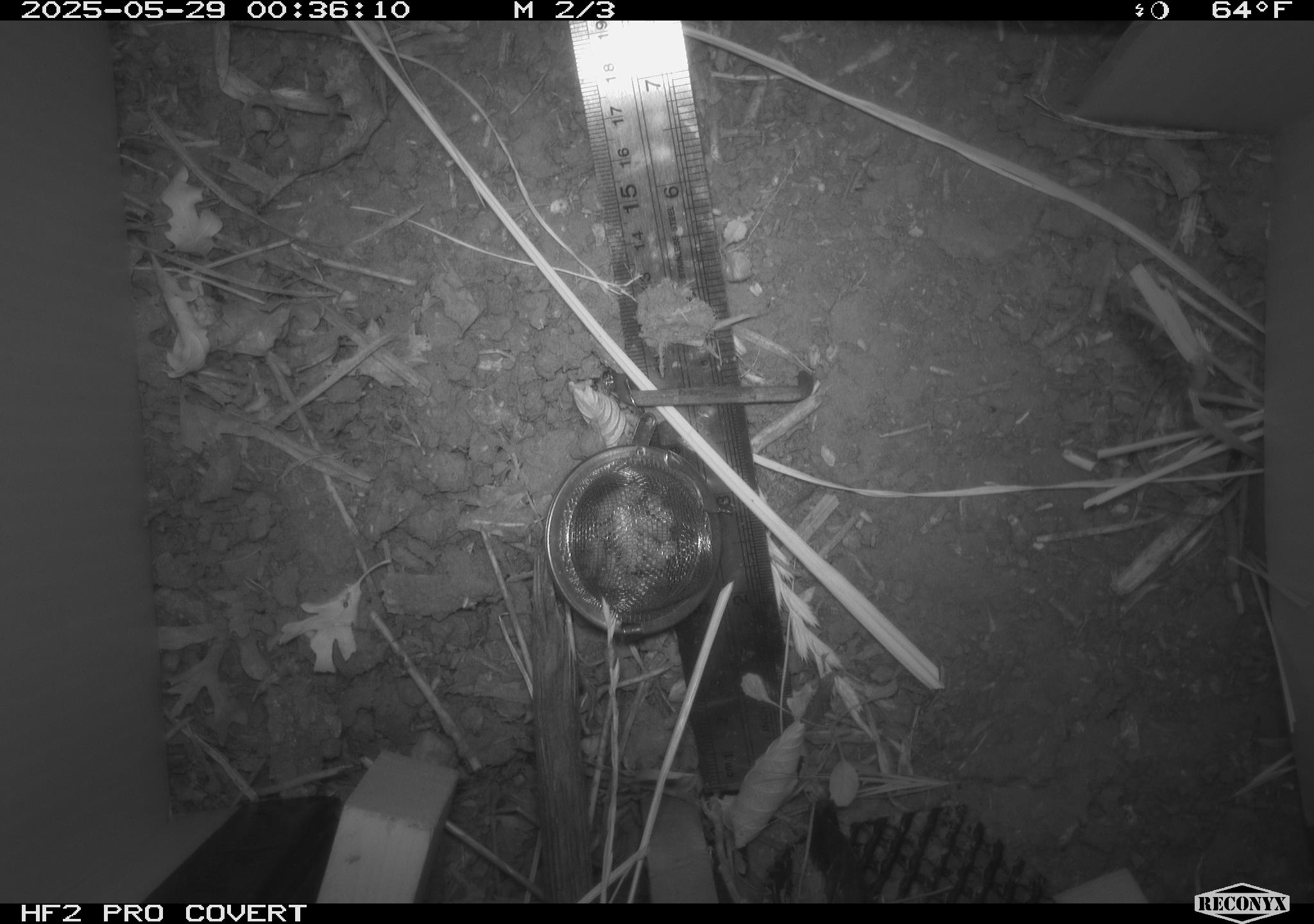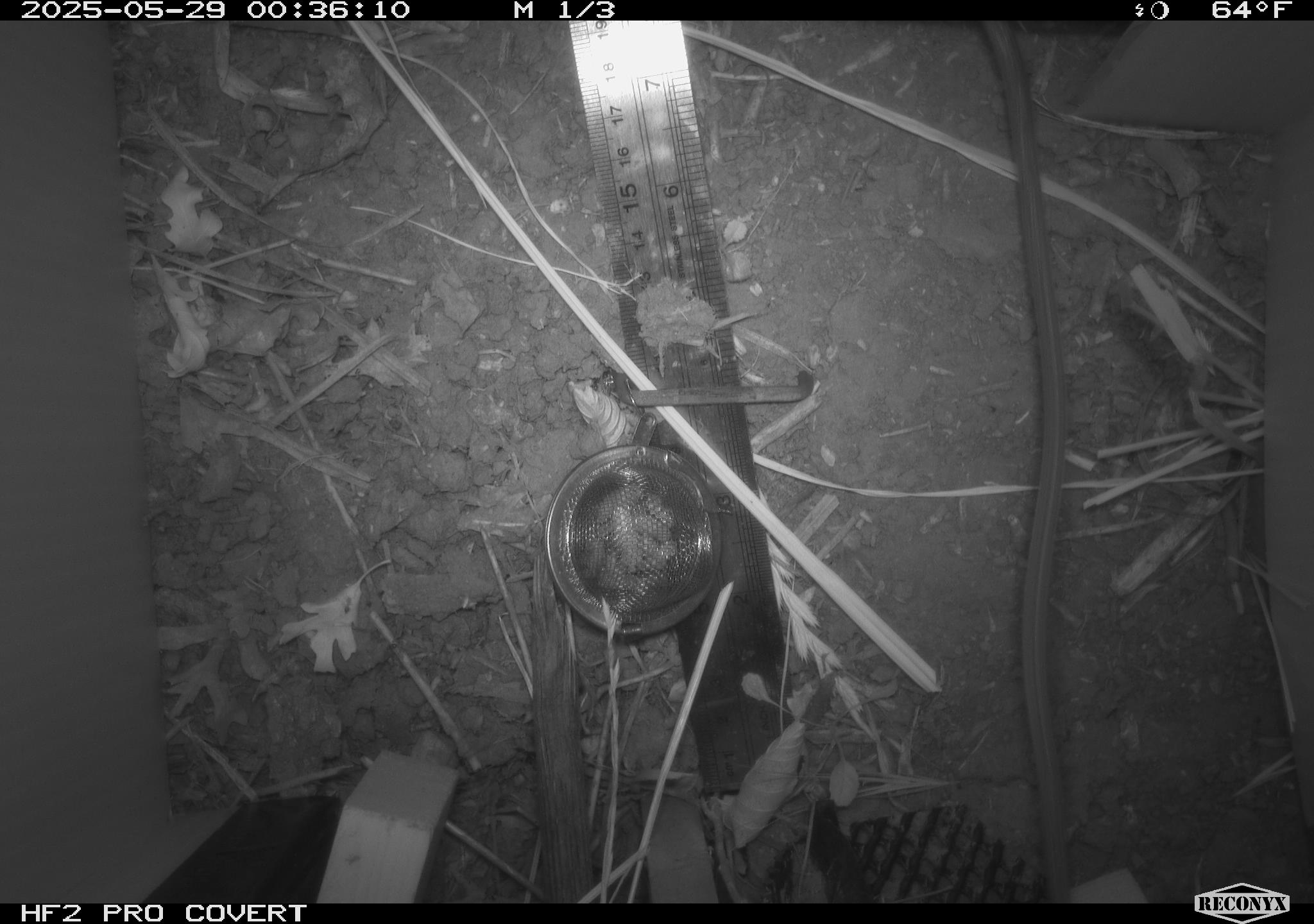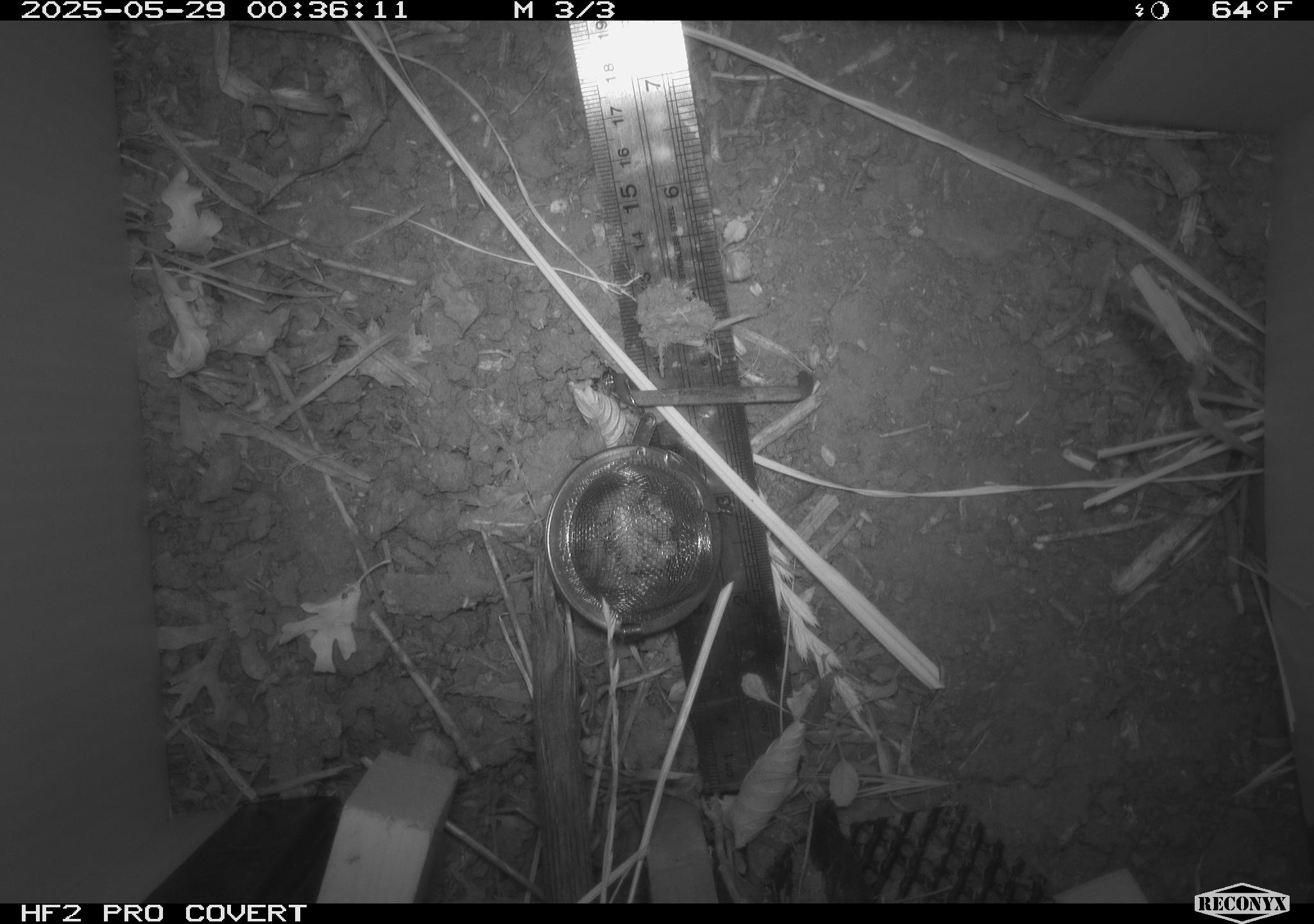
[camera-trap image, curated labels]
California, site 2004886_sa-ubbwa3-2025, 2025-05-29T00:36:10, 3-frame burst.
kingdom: Animalia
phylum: Chordata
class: Mammalia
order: Rodentia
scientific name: Rodentia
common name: rodent